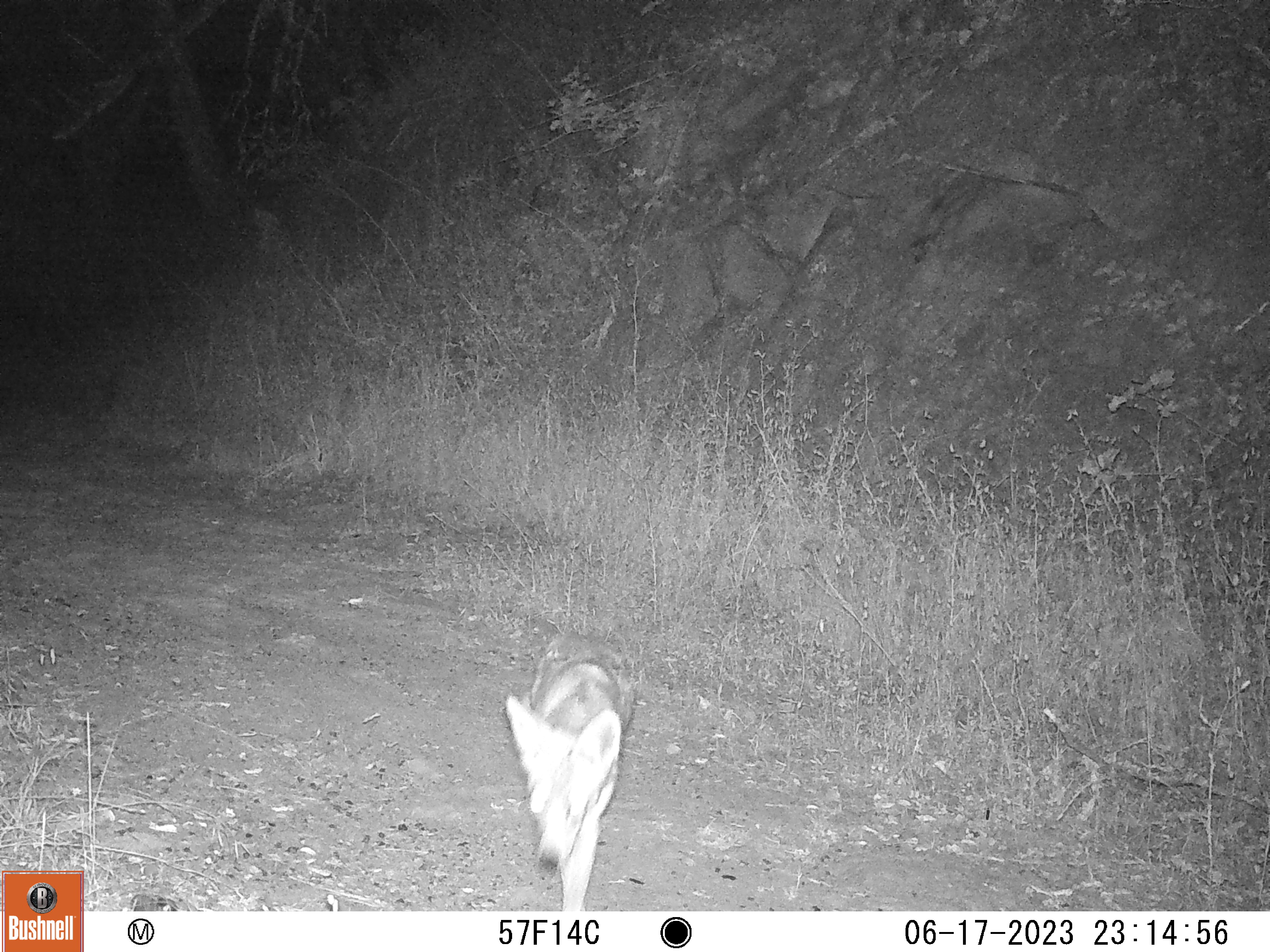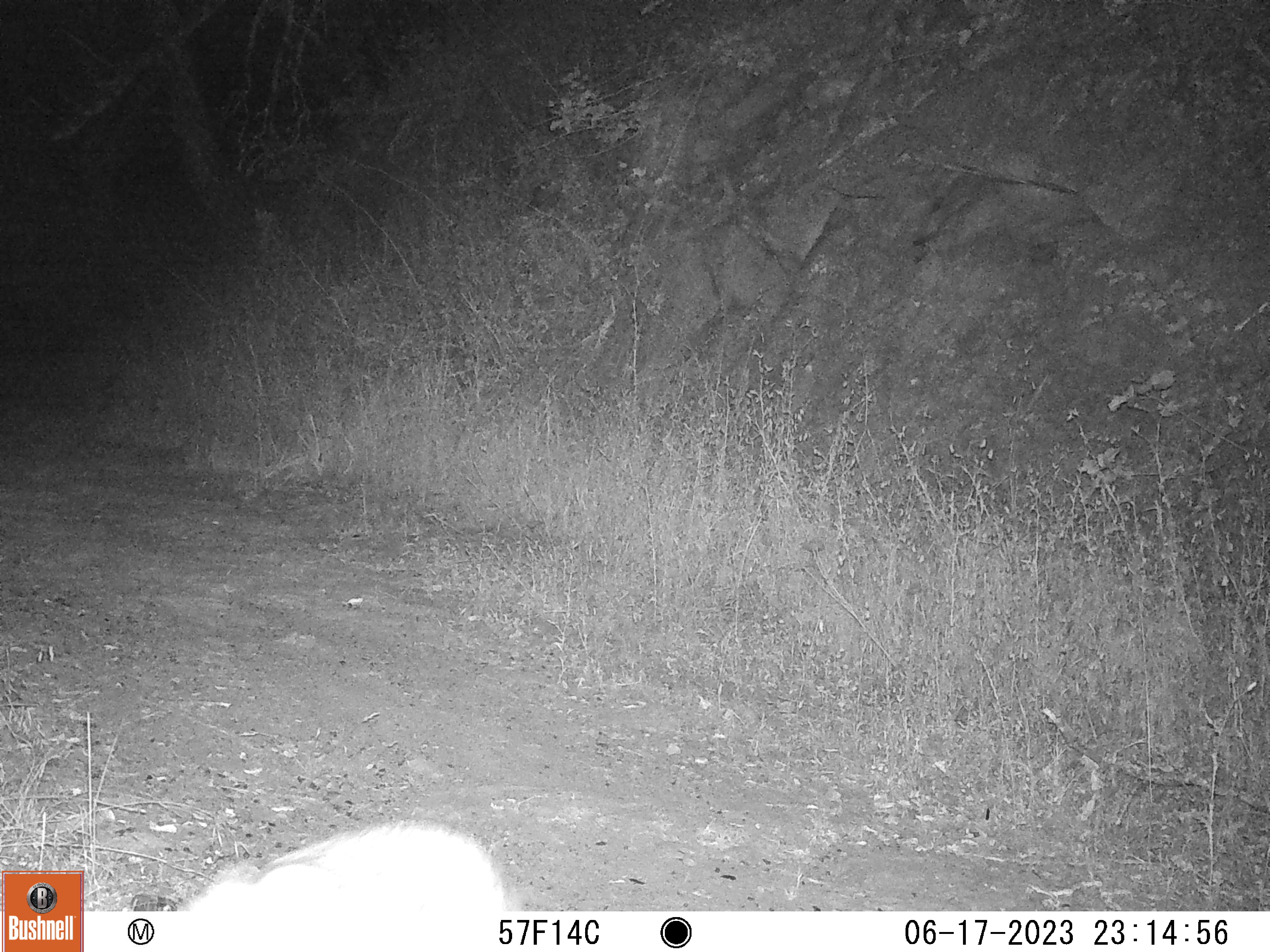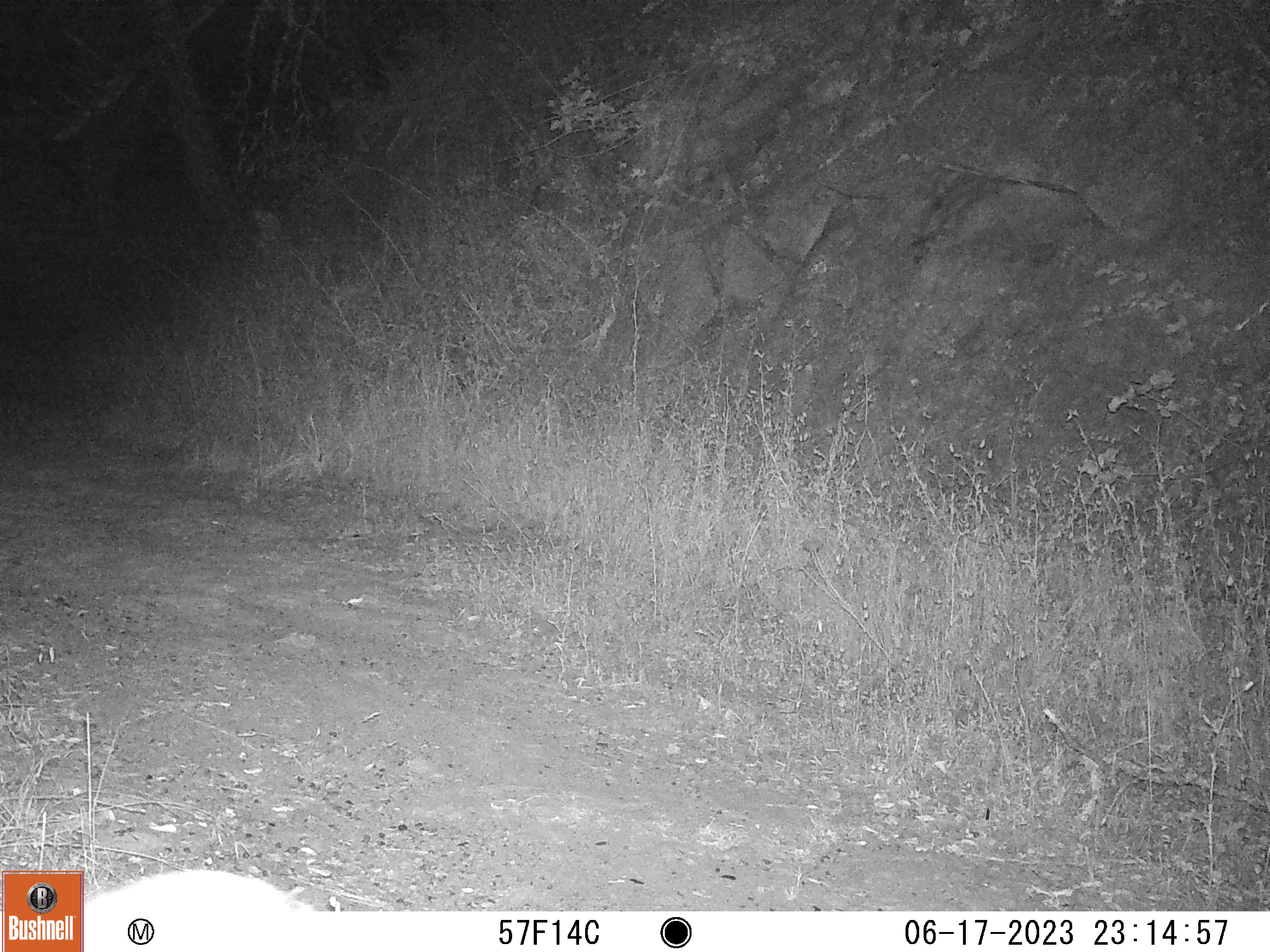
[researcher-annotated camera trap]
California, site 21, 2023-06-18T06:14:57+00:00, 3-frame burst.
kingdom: Animalia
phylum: Chordata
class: Mammalia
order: Carnivora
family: Canidae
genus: Canis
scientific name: Canis latrans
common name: coyote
Coyote (Canis latrans).